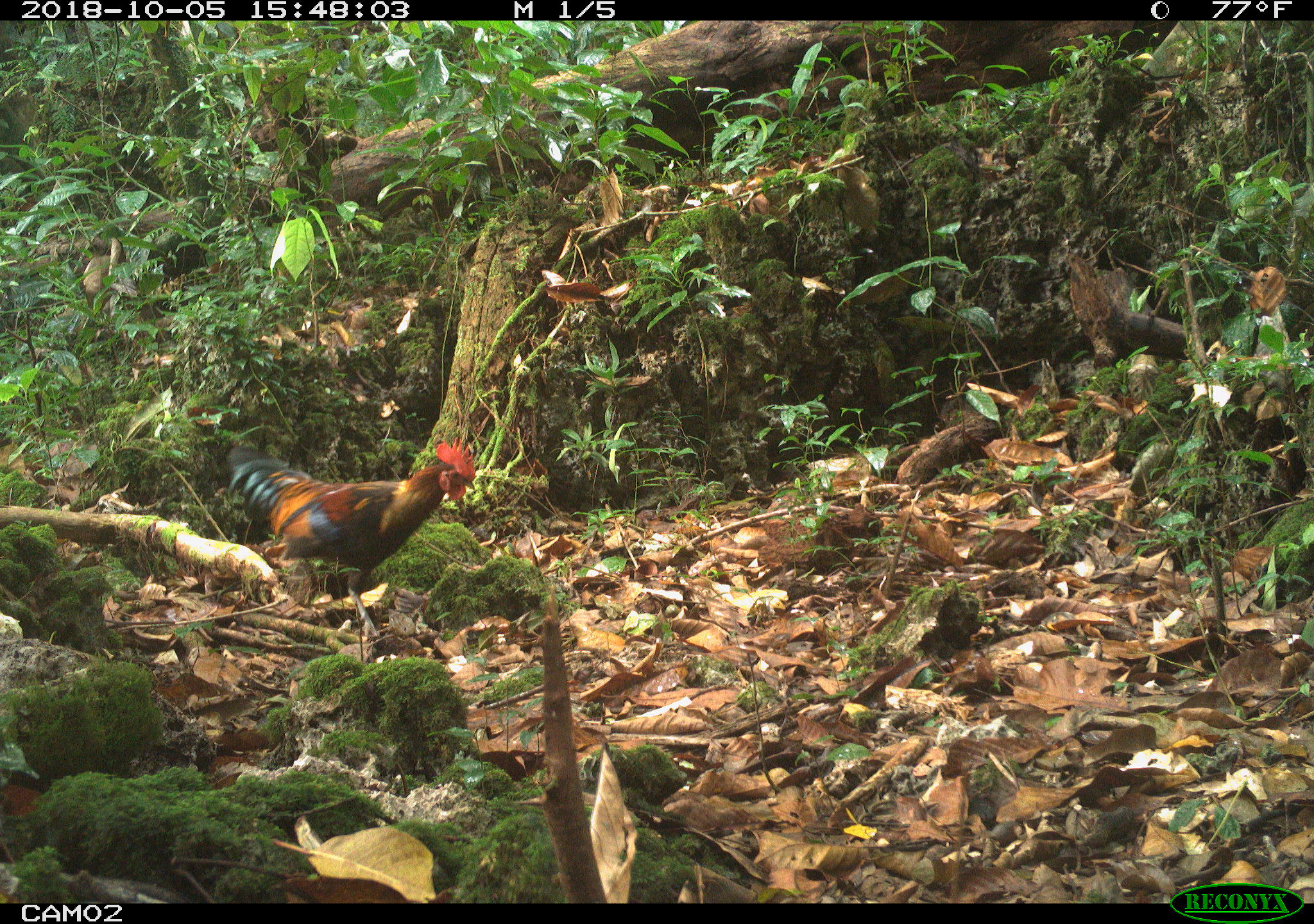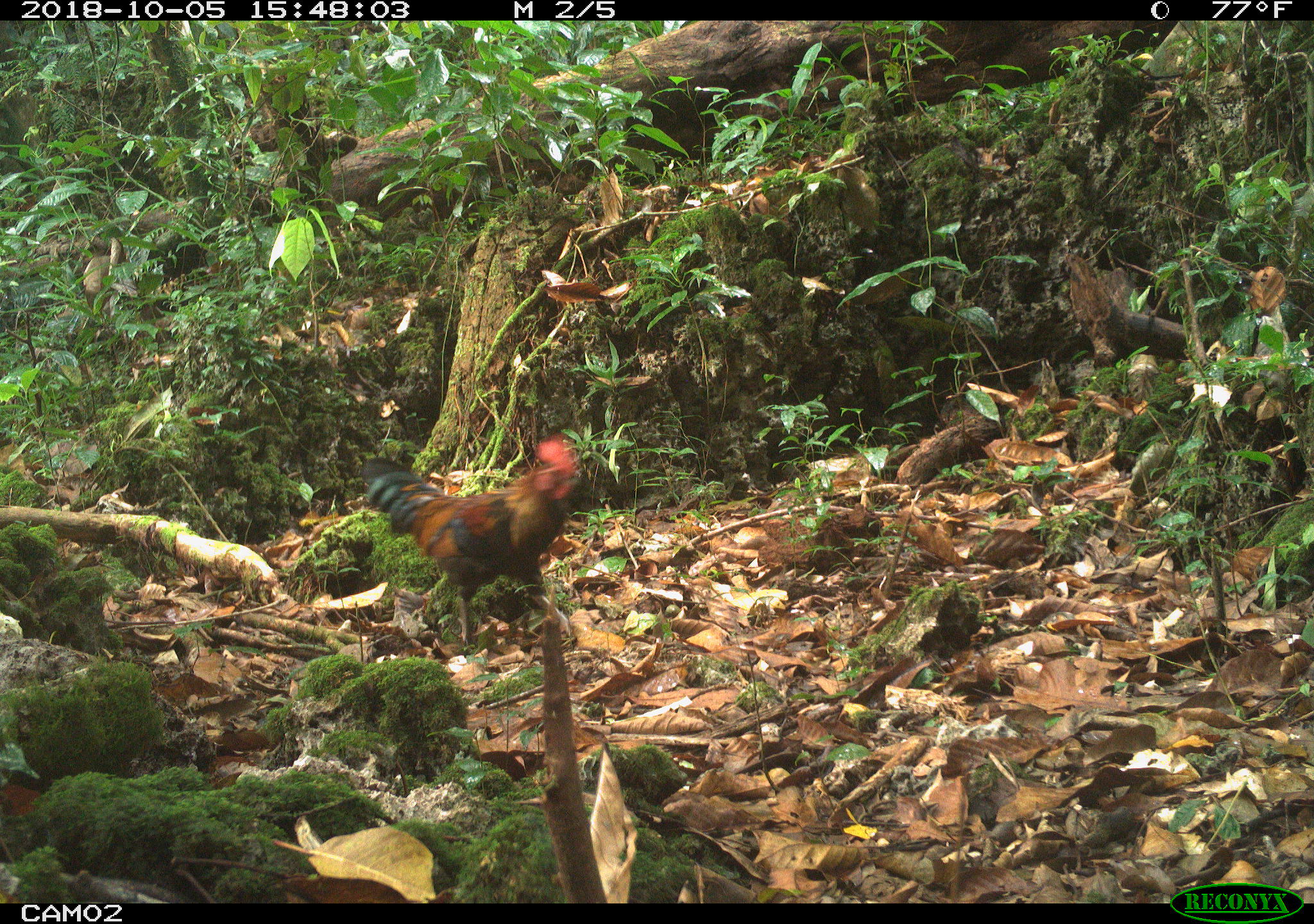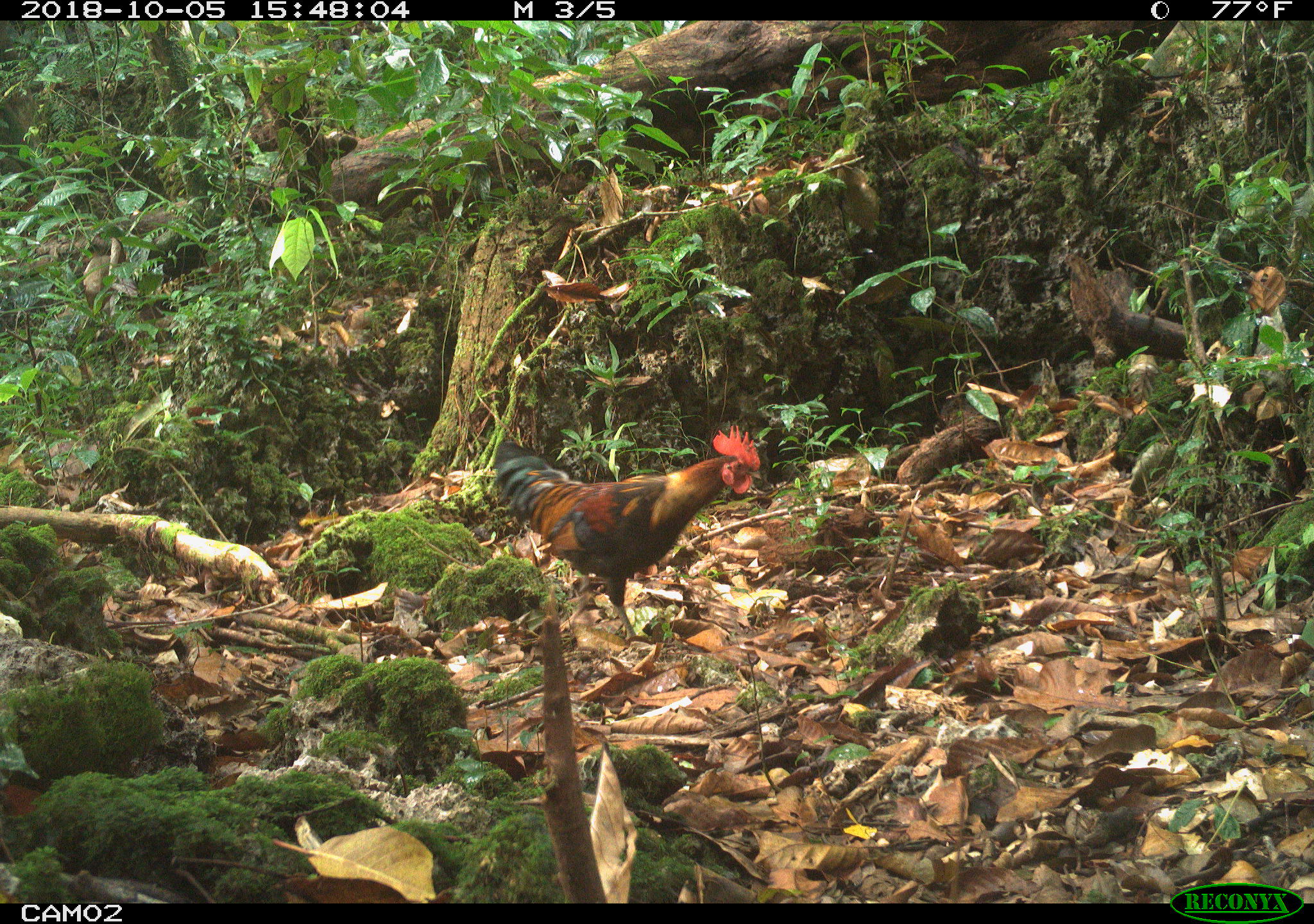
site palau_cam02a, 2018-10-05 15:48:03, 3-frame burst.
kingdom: Animalia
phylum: Chordata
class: Aves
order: Galliformes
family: Phasianidae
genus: Gallus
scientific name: Gallus gallus domesticus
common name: rooster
Rooster (Gallus gallus domesticus).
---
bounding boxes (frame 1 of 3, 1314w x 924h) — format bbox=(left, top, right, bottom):
rooster: bbox=(217, 436, 479, 651)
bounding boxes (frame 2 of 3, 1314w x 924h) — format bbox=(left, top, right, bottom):
rooster: bbox=(356, 433, 595, 655)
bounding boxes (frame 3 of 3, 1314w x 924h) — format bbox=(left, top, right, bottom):
rooster: bbox=(484, 432, 763, 650)